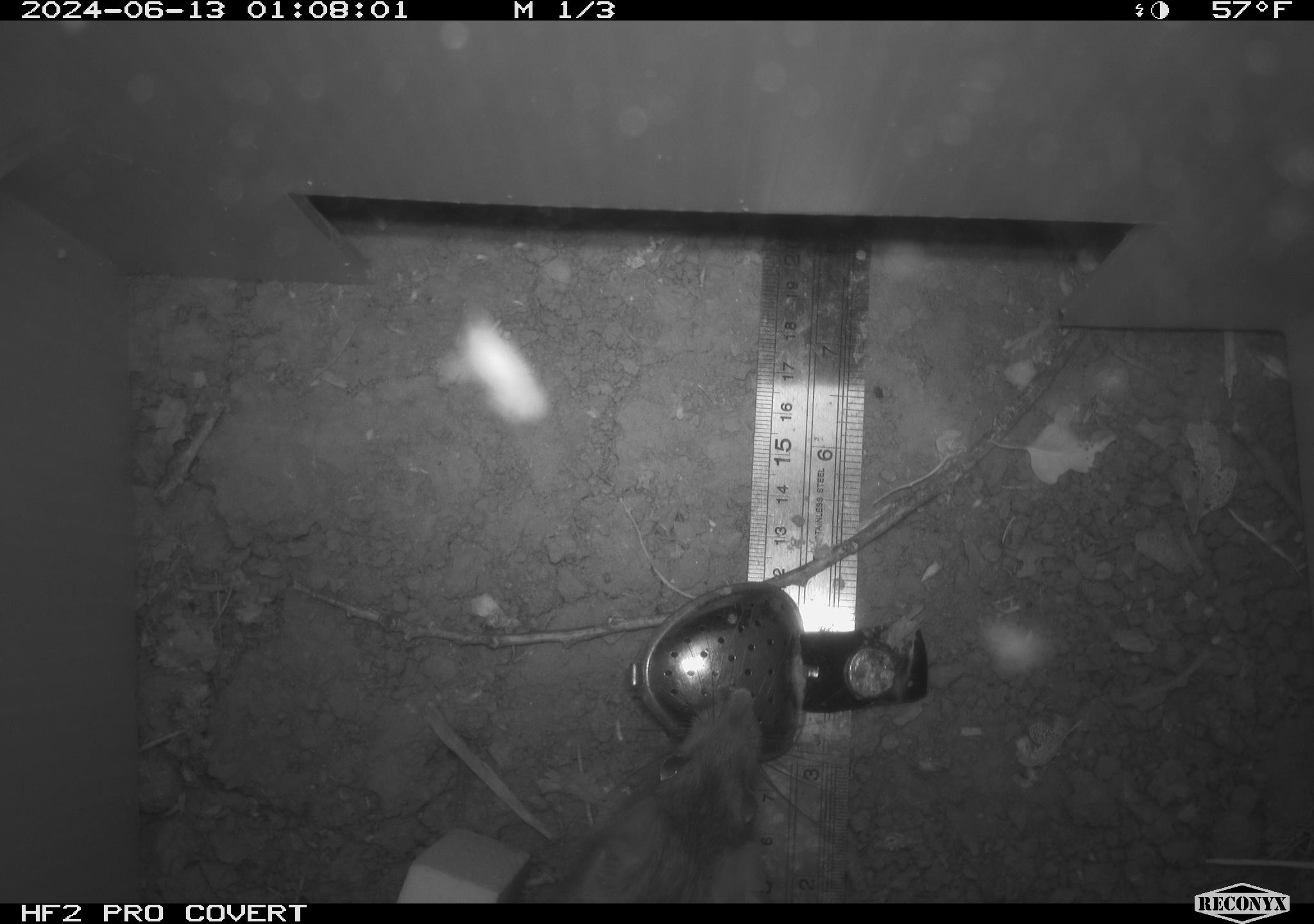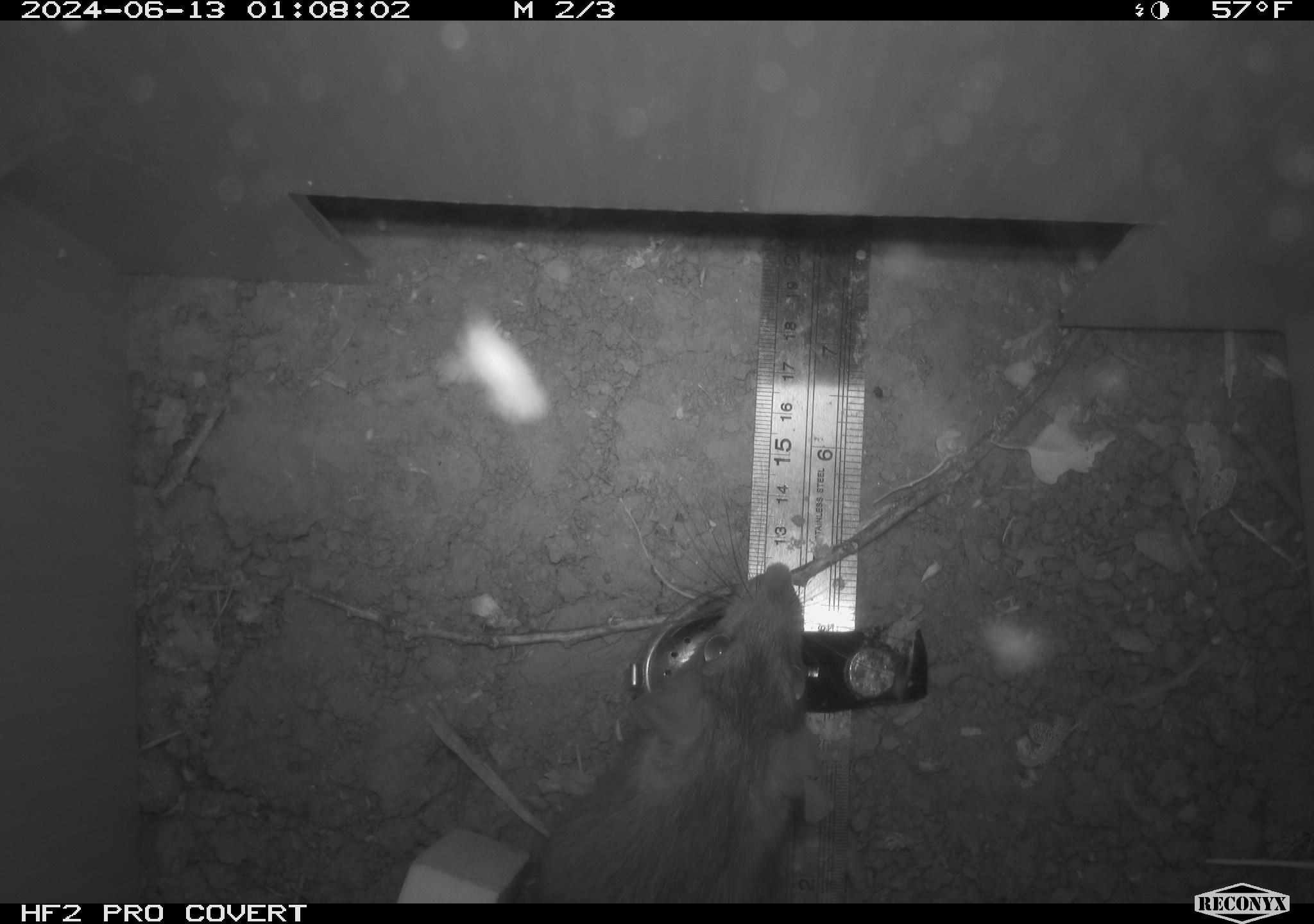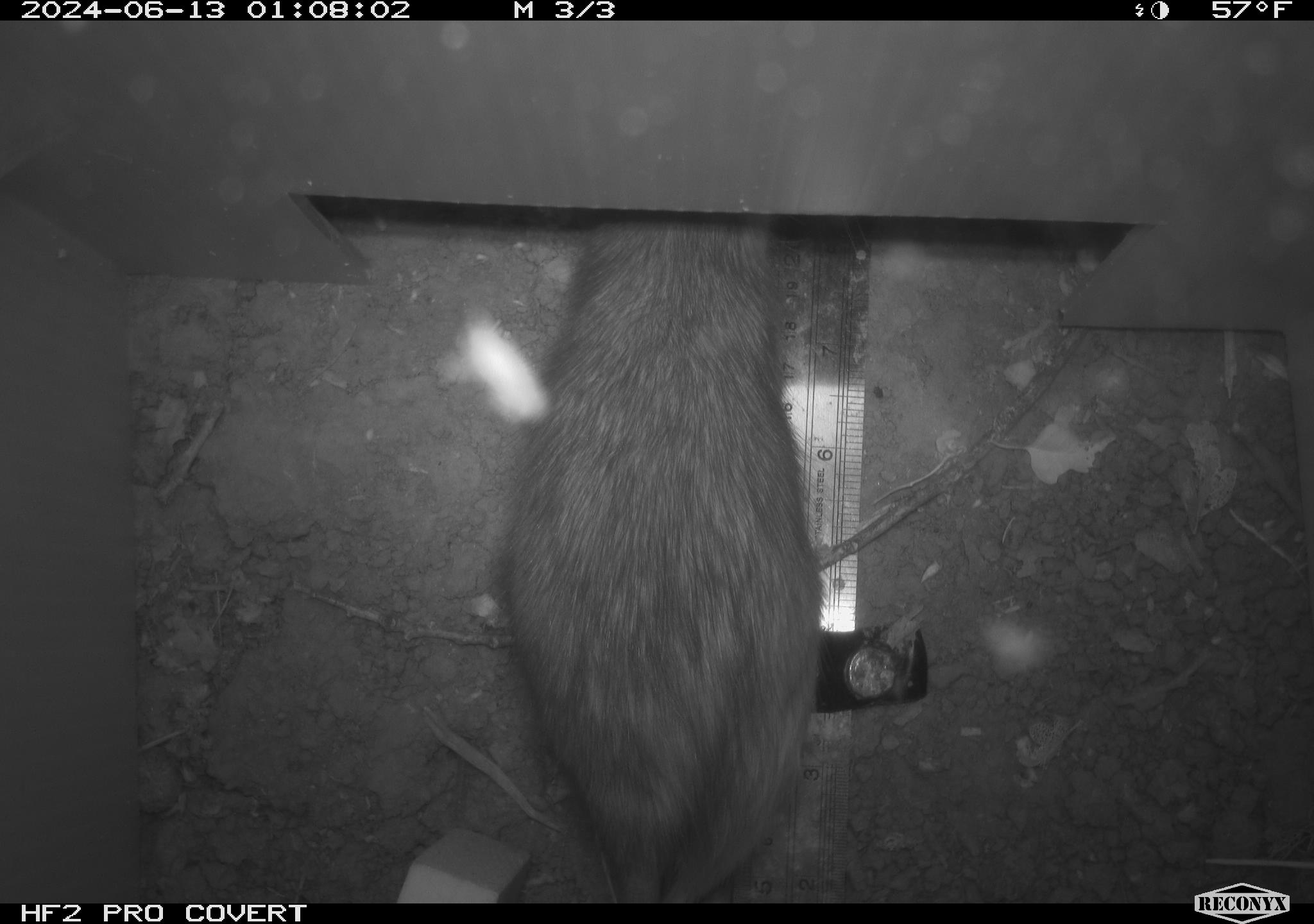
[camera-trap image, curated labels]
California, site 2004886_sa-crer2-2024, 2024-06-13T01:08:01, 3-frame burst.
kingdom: Animalia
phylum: Chordata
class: Mammalia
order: Rodentia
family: Muridae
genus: Rattus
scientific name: Rattus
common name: rat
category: rattus species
Rattus species (rat) (Rattus).